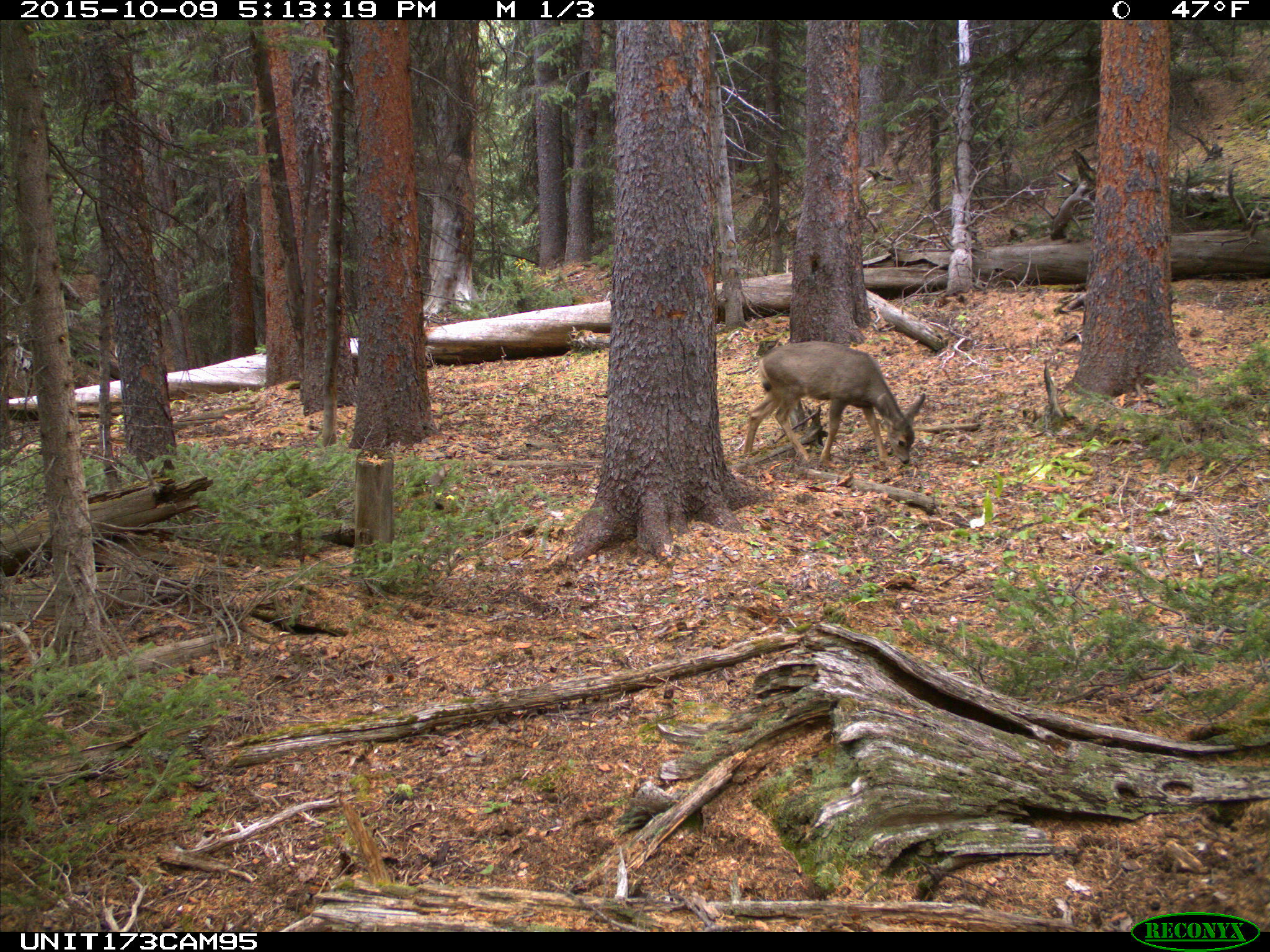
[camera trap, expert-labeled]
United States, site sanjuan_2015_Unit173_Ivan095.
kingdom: Animalia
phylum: Chordata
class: Mammalia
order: Artiodactyla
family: Cervidae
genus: Odocoileus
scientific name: Odocoileus hemionus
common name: mule deer